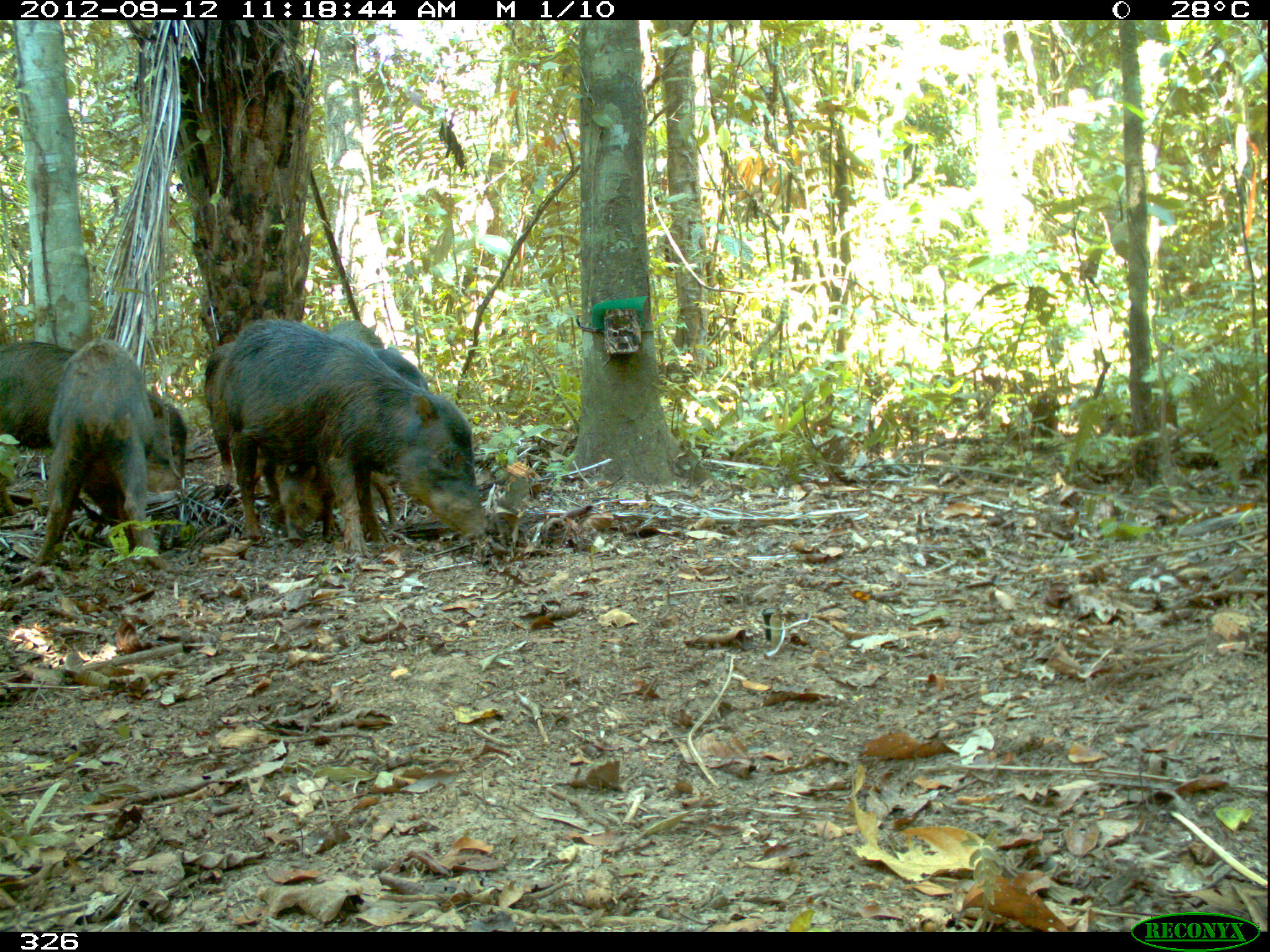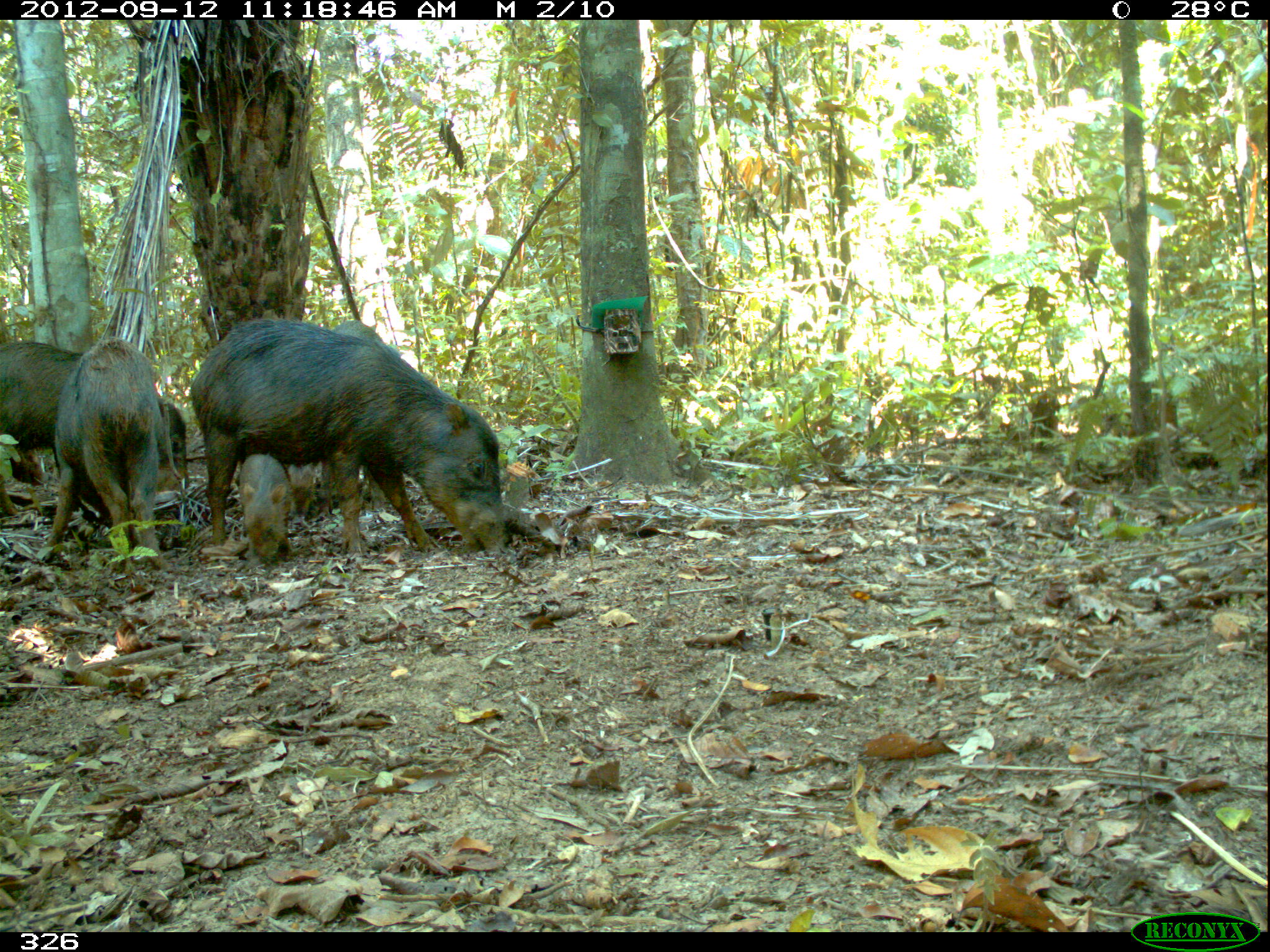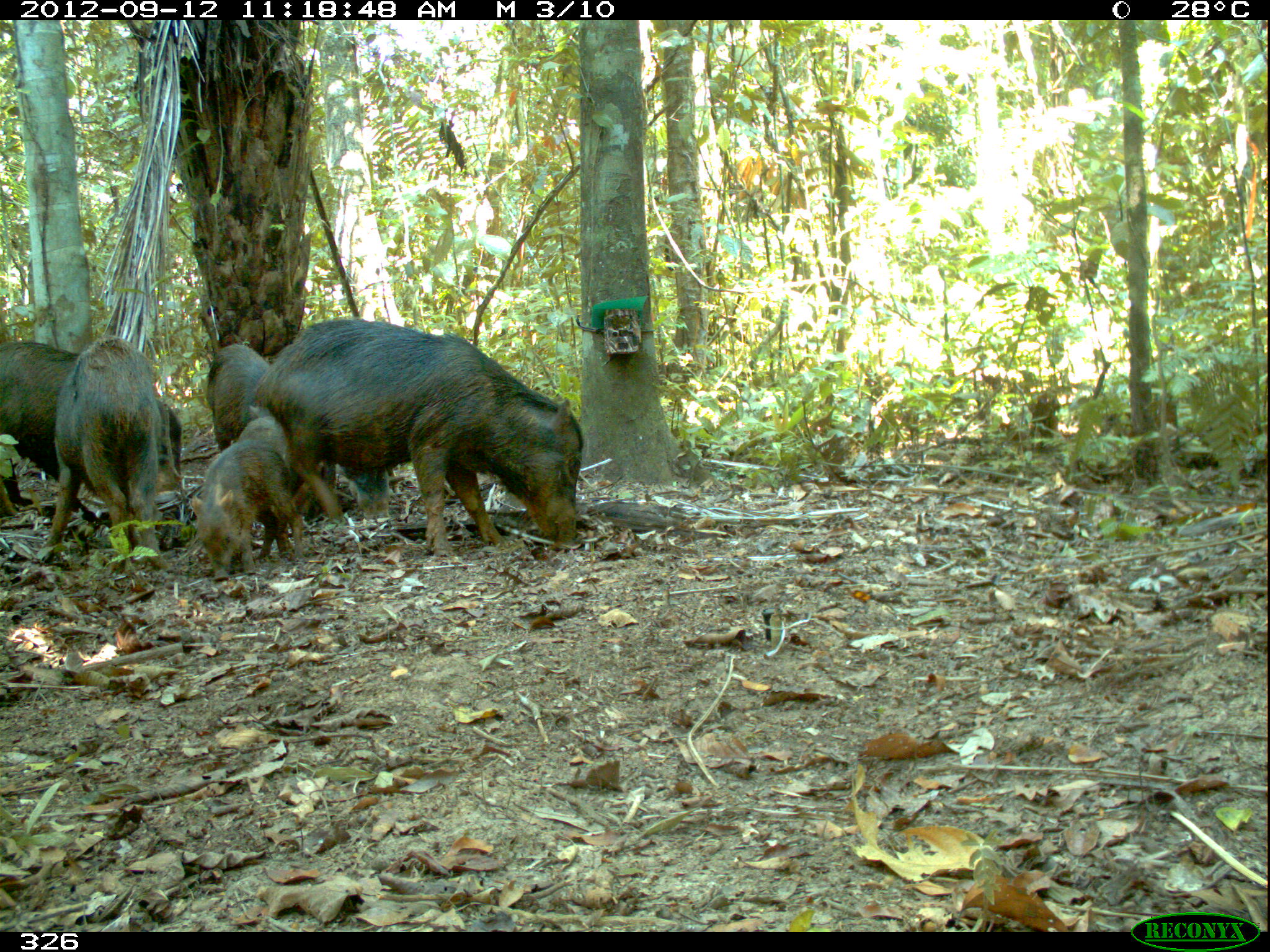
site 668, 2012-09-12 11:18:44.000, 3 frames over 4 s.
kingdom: Animalia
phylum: Chordata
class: Mammalia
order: Artiodactyla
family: Tayassuidae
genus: Tayassu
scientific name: Tayassu pecari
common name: white-lipped peccary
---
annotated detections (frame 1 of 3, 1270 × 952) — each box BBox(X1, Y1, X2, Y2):
tayassu pecari: BBox(224, 319, 487, 549); BBox(205, 318, 429, 496); BBox(33, 330, 178, 561); BBox(0, 338, 185, 517); BBox(263, 460, 396, 541); BBox(324, 317, 385, 350)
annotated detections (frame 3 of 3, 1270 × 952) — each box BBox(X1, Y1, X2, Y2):
tayassu pecari: BBox(252, 313, 582, 556); BBox(0, 343, 181, 517); BBox(40, 332, 167, 567); BBox(187, 411, 306, 581); BBox(201, 336, 277, 452); BBox(332, 463, 390, 520)